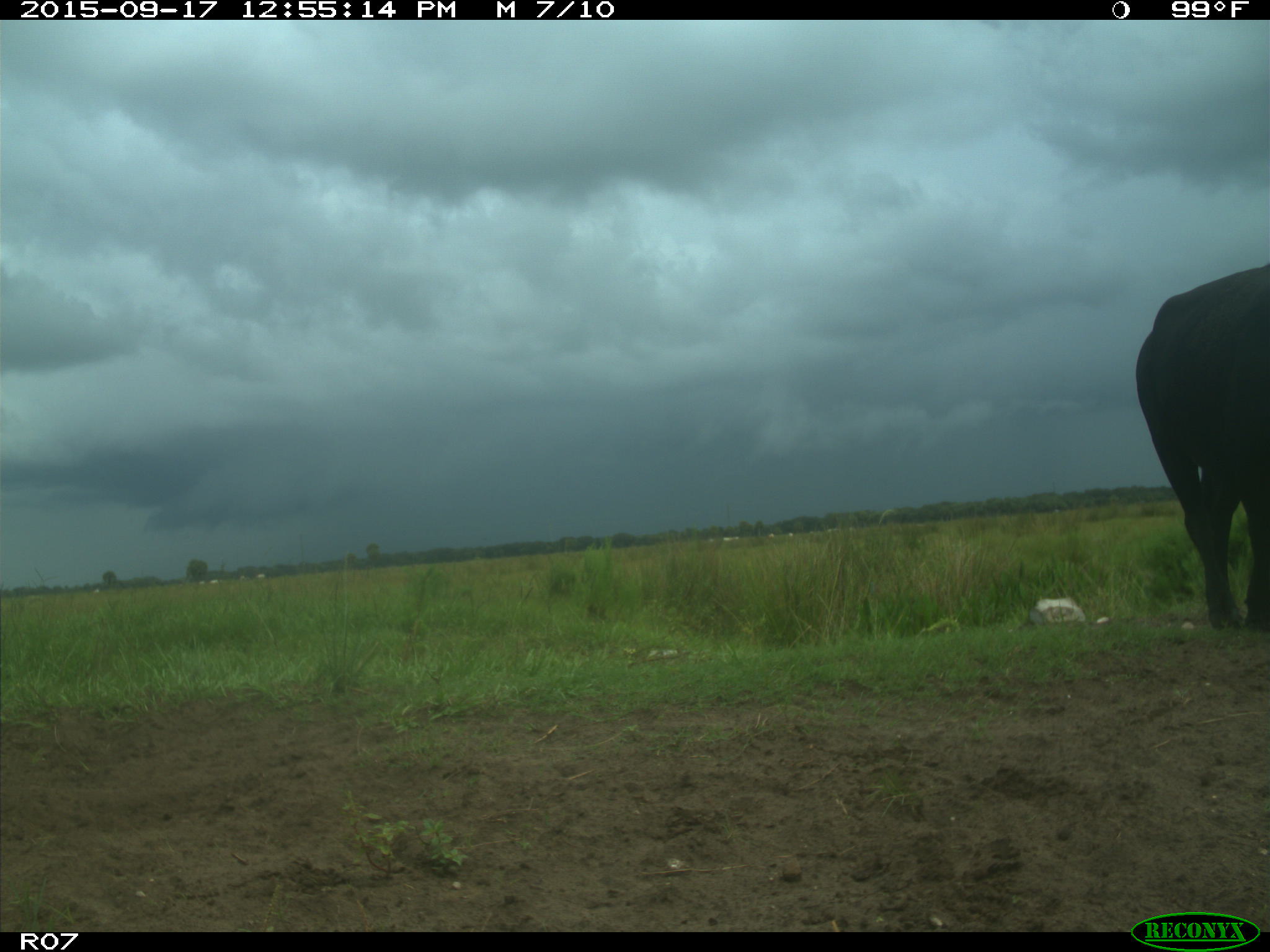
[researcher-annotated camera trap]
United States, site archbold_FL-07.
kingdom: Animalia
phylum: Chordata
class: Mammalia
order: Artiodactyla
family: Bovidae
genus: Bos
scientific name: Bos taurus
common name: domestic cow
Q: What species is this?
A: Bos taurus (domestic cow).